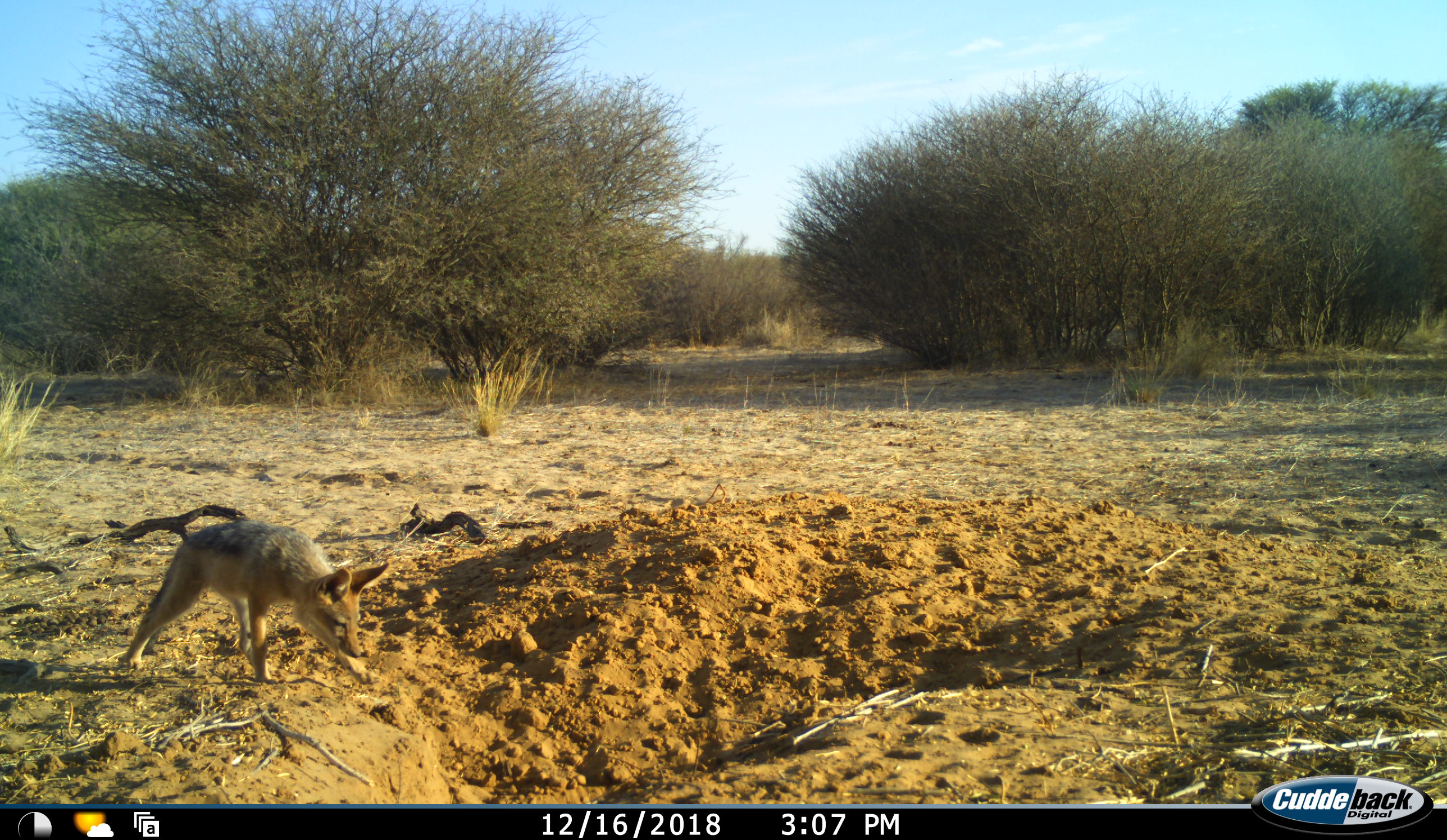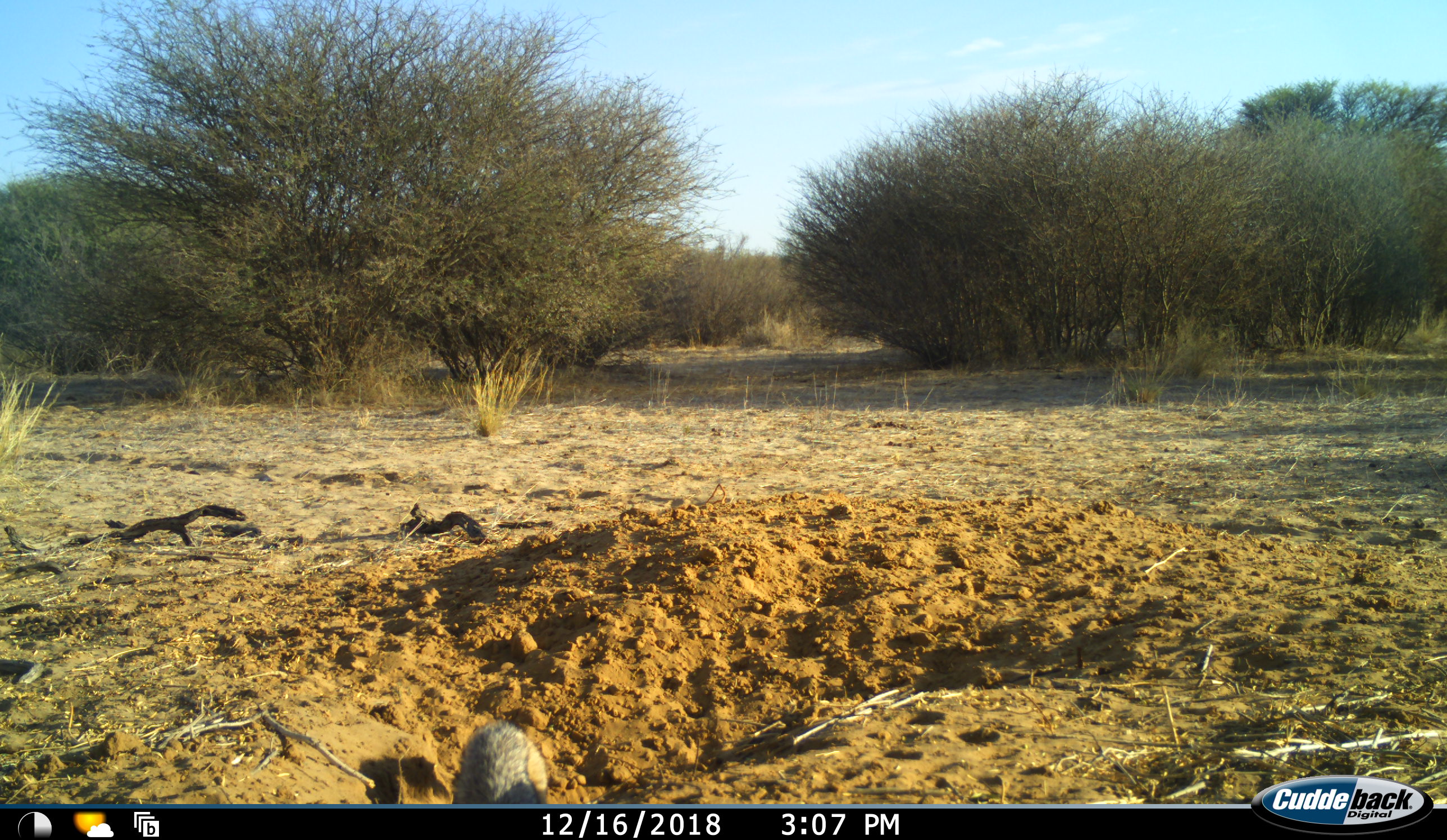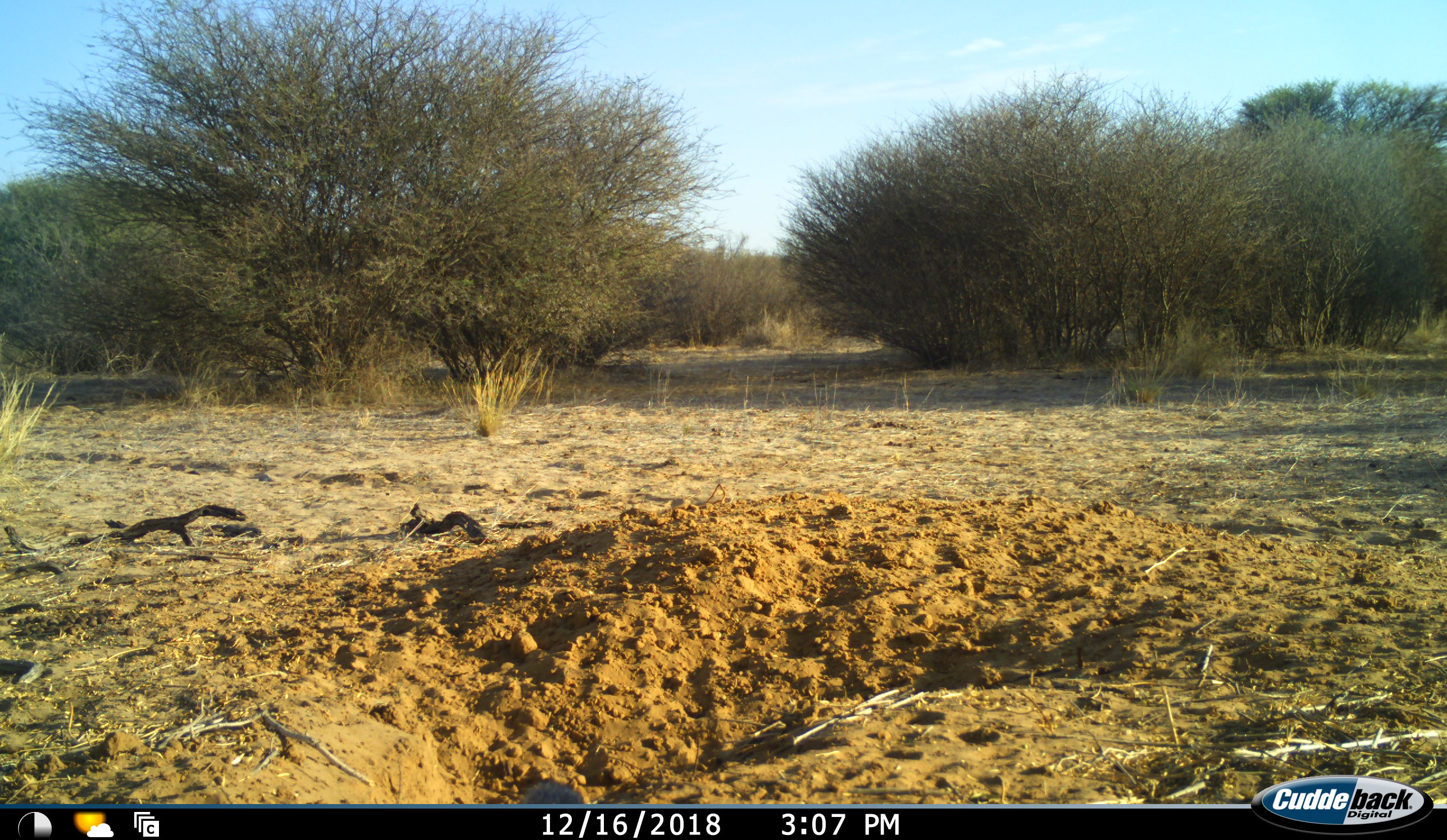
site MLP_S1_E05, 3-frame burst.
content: unidentified animal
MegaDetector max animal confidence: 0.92